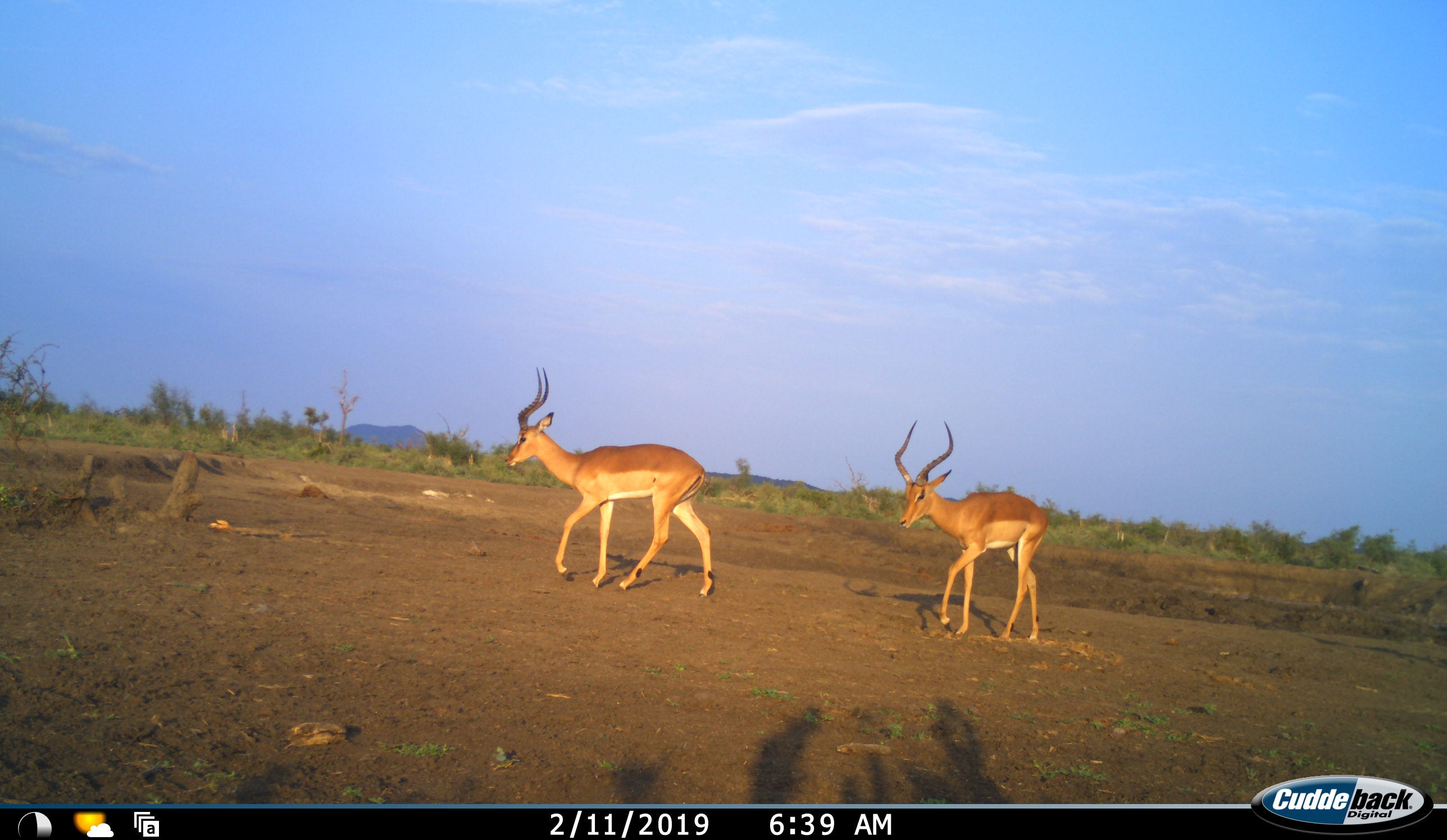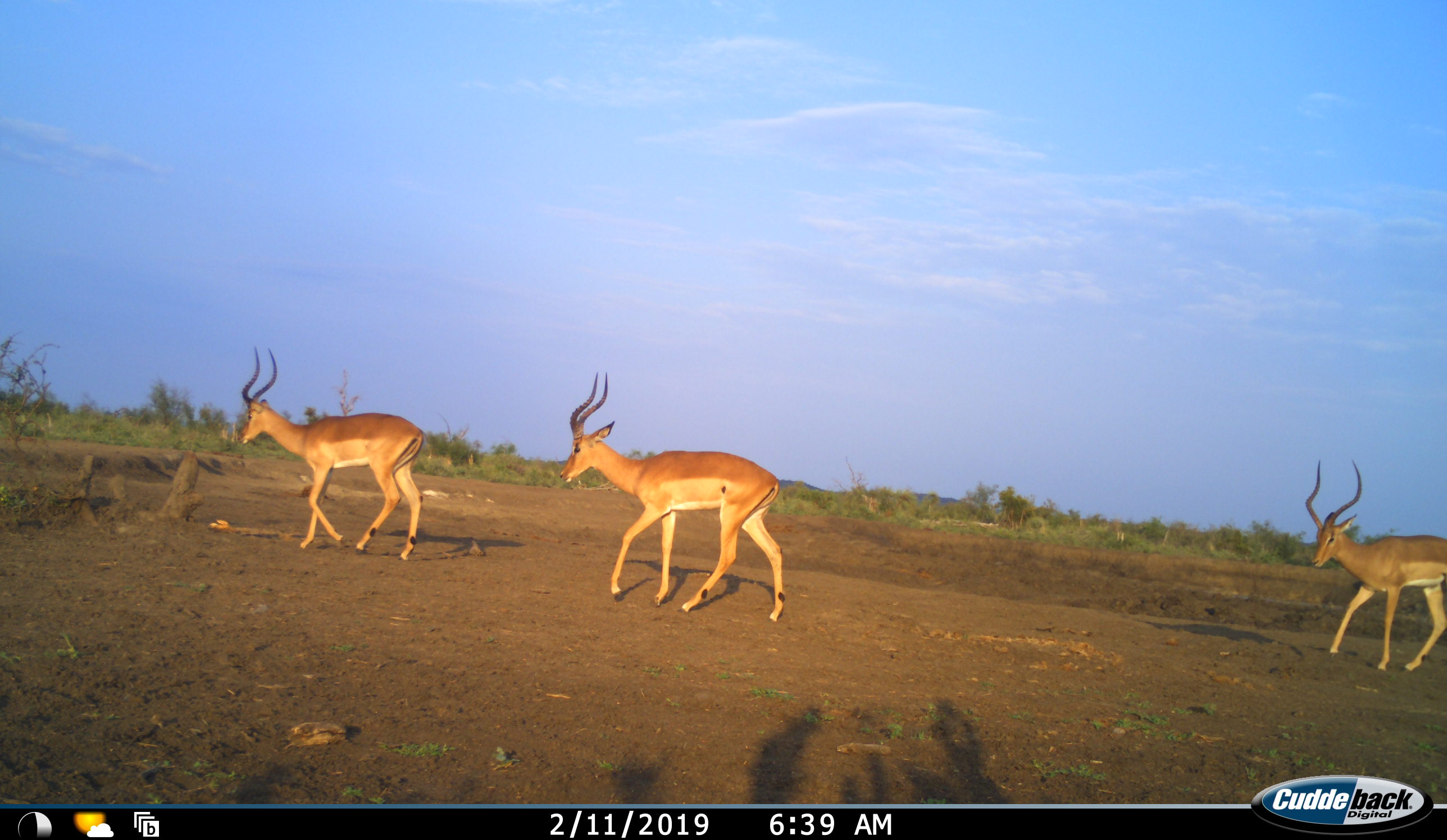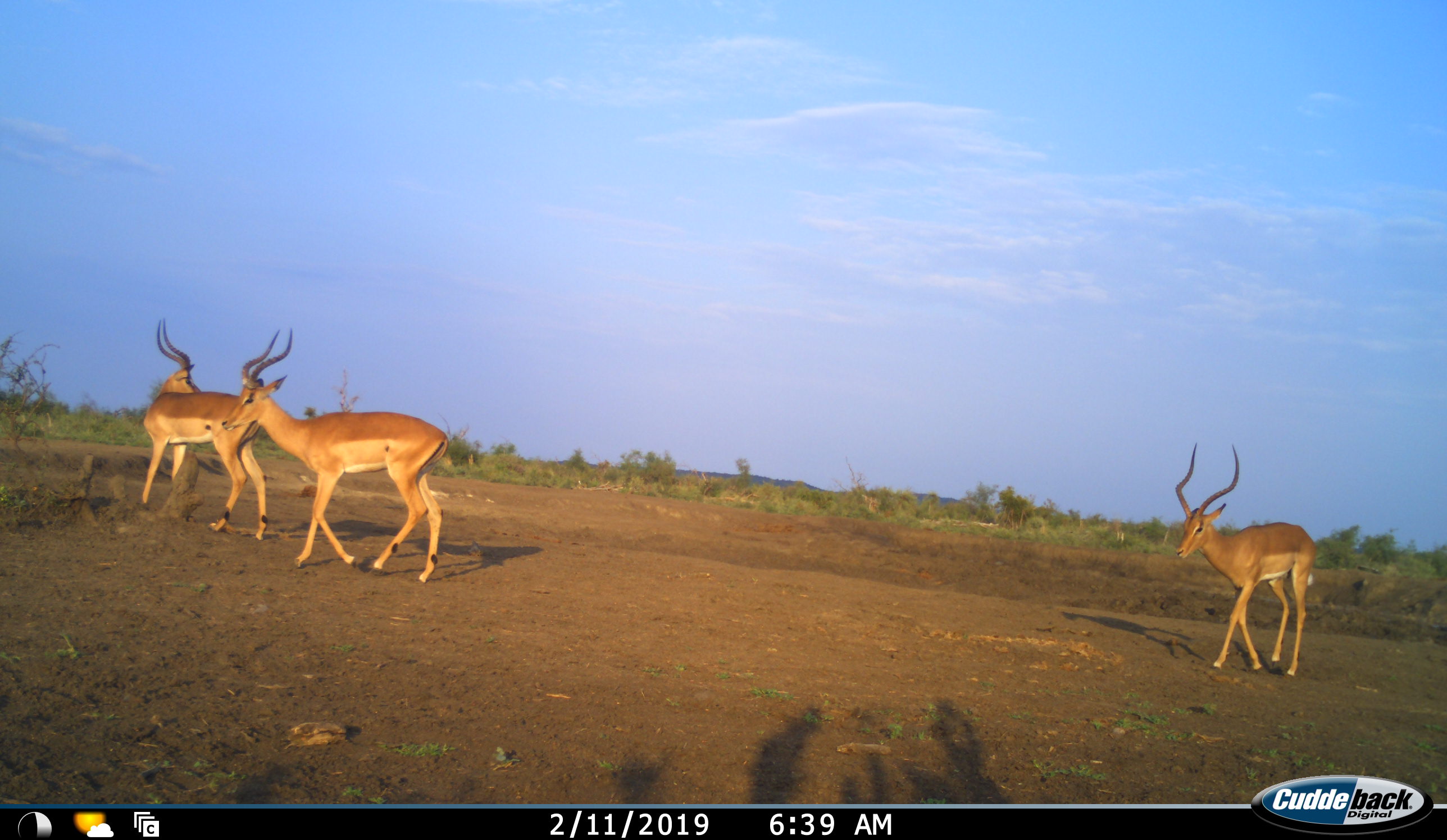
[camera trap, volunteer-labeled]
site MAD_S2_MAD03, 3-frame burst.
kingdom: Animalia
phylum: Chordata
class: Mammalia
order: Artiodactyla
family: Bovidae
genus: Aepyceros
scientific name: Aepyceros melampus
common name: impala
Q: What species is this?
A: Impala (Aepyceros melampus).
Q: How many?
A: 3.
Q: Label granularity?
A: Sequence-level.